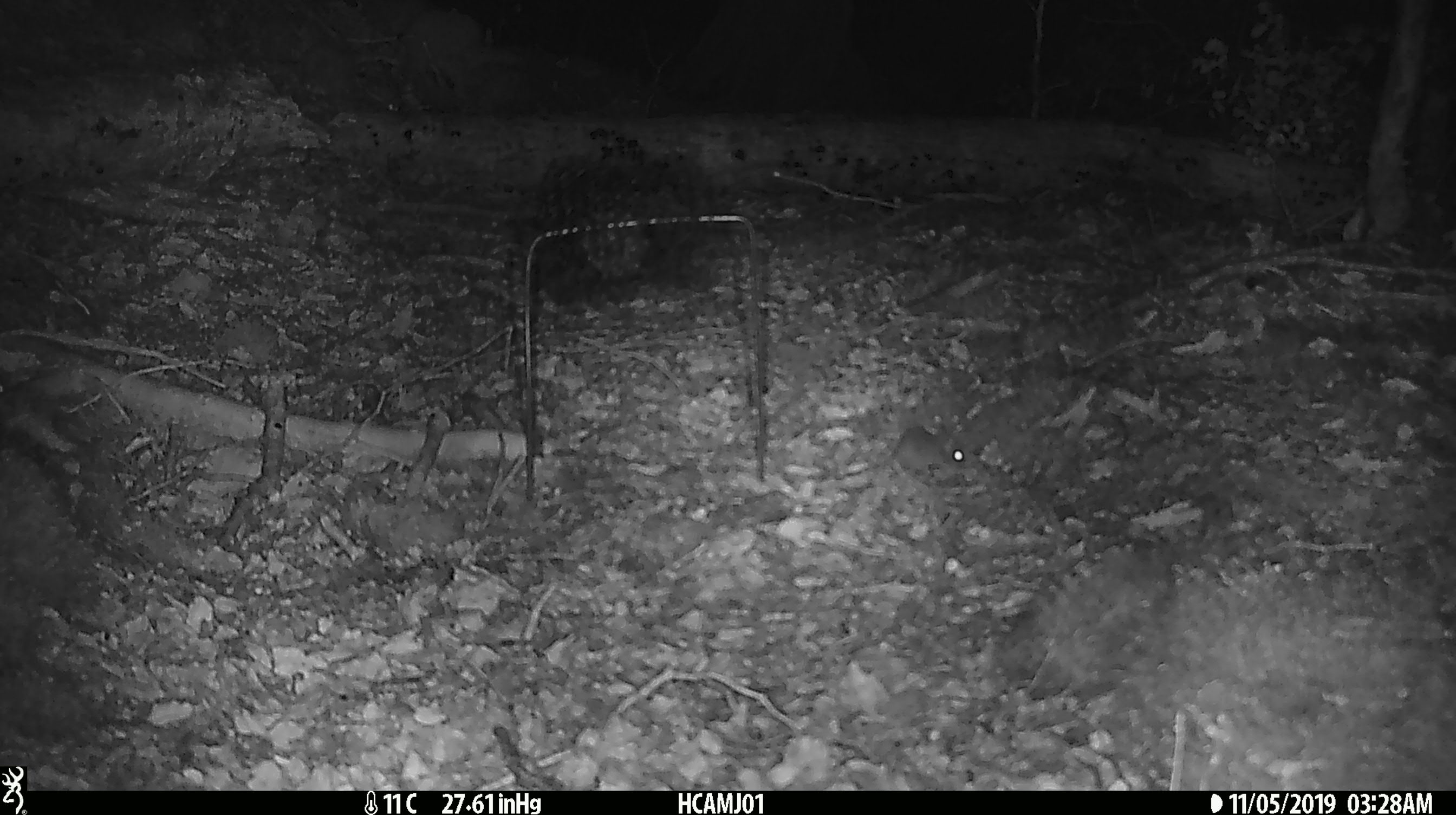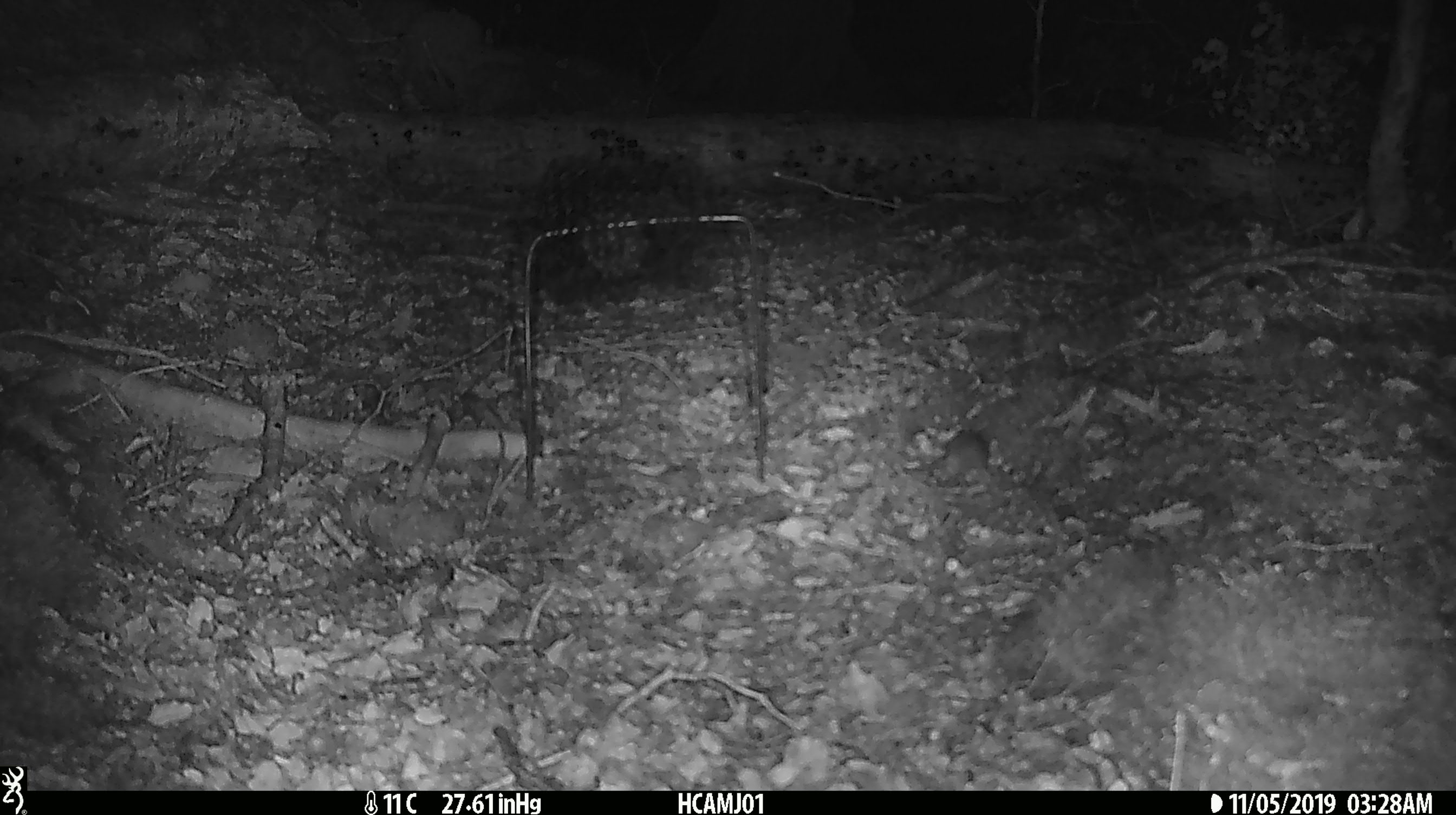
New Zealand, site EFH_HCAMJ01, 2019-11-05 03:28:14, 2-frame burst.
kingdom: Animalia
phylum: Chordata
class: Mammalia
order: Rodentia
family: Muridae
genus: Mus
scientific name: Mus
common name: mouse